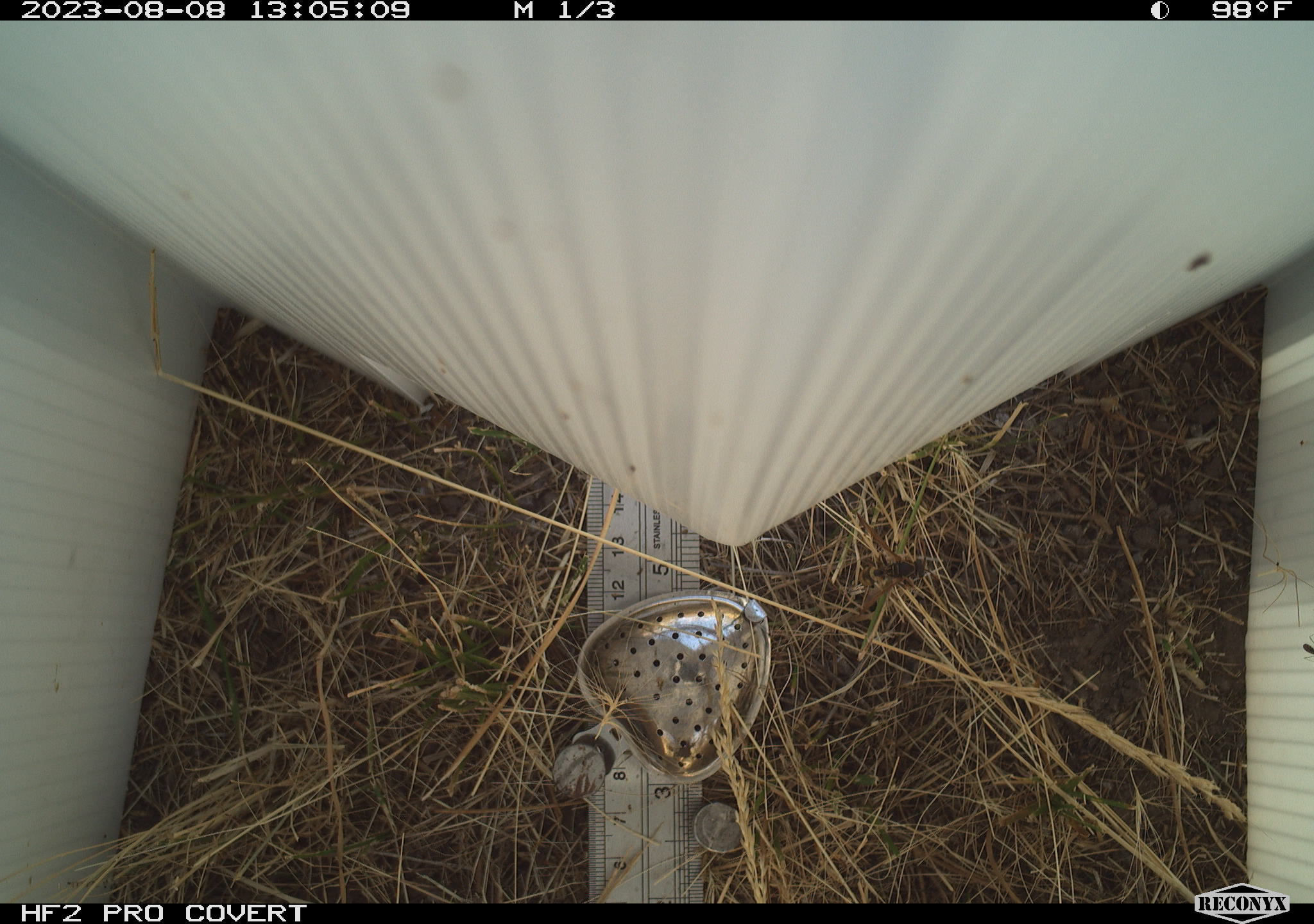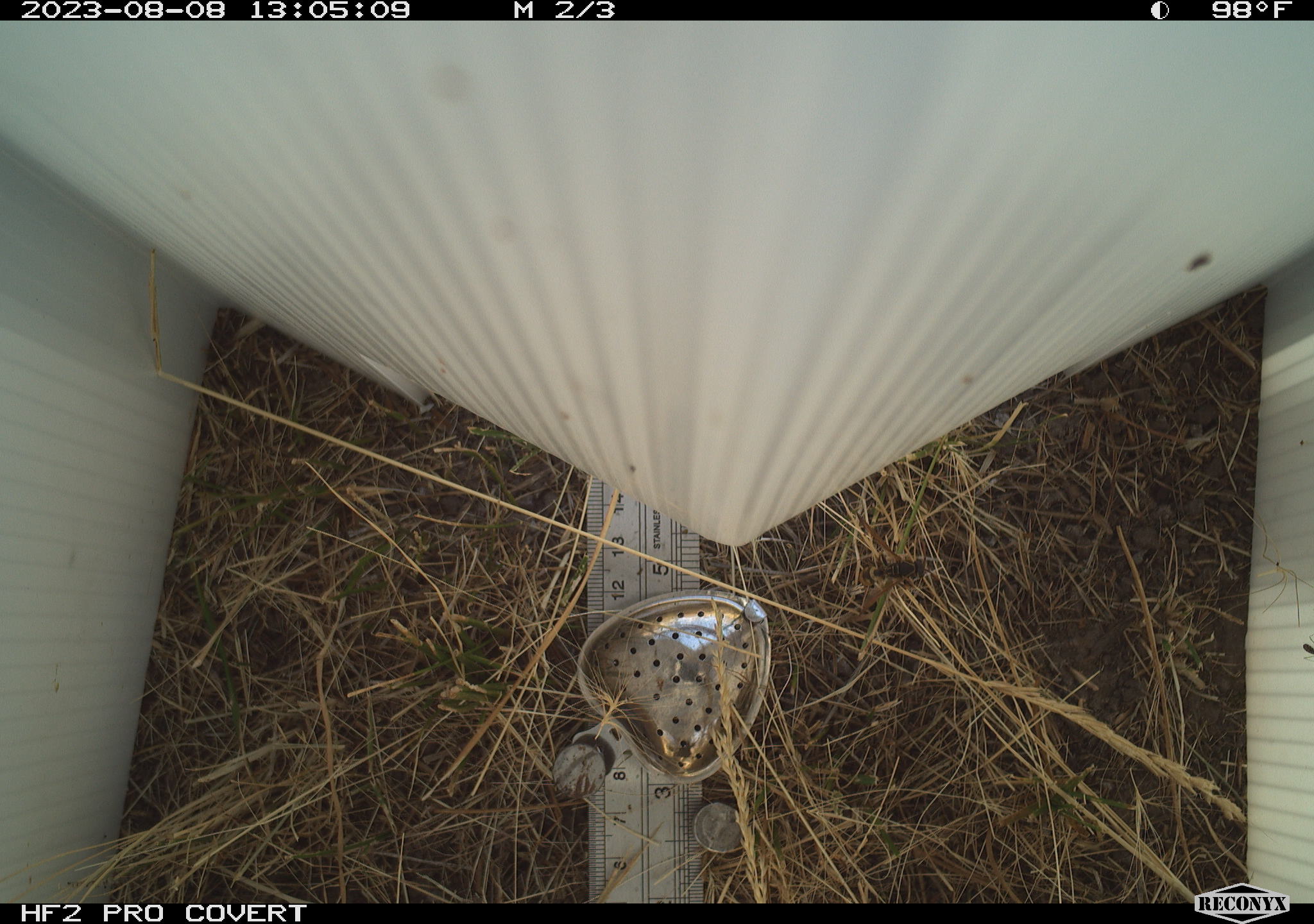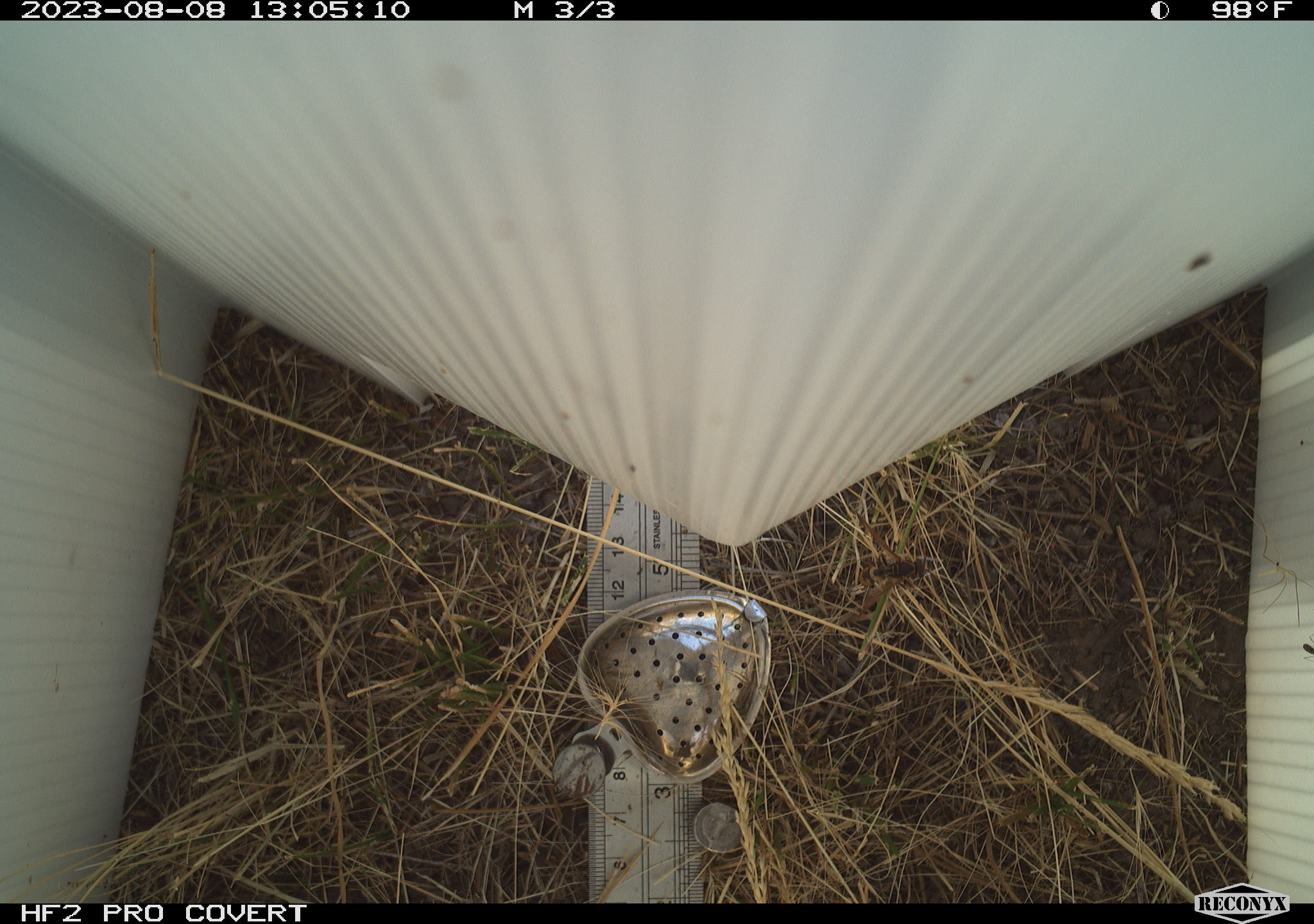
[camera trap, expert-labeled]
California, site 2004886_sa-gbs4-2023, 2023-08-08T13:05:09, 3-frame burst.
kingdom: Animalia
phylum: Arthropoda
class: Insecta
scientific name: Insecta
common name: insect